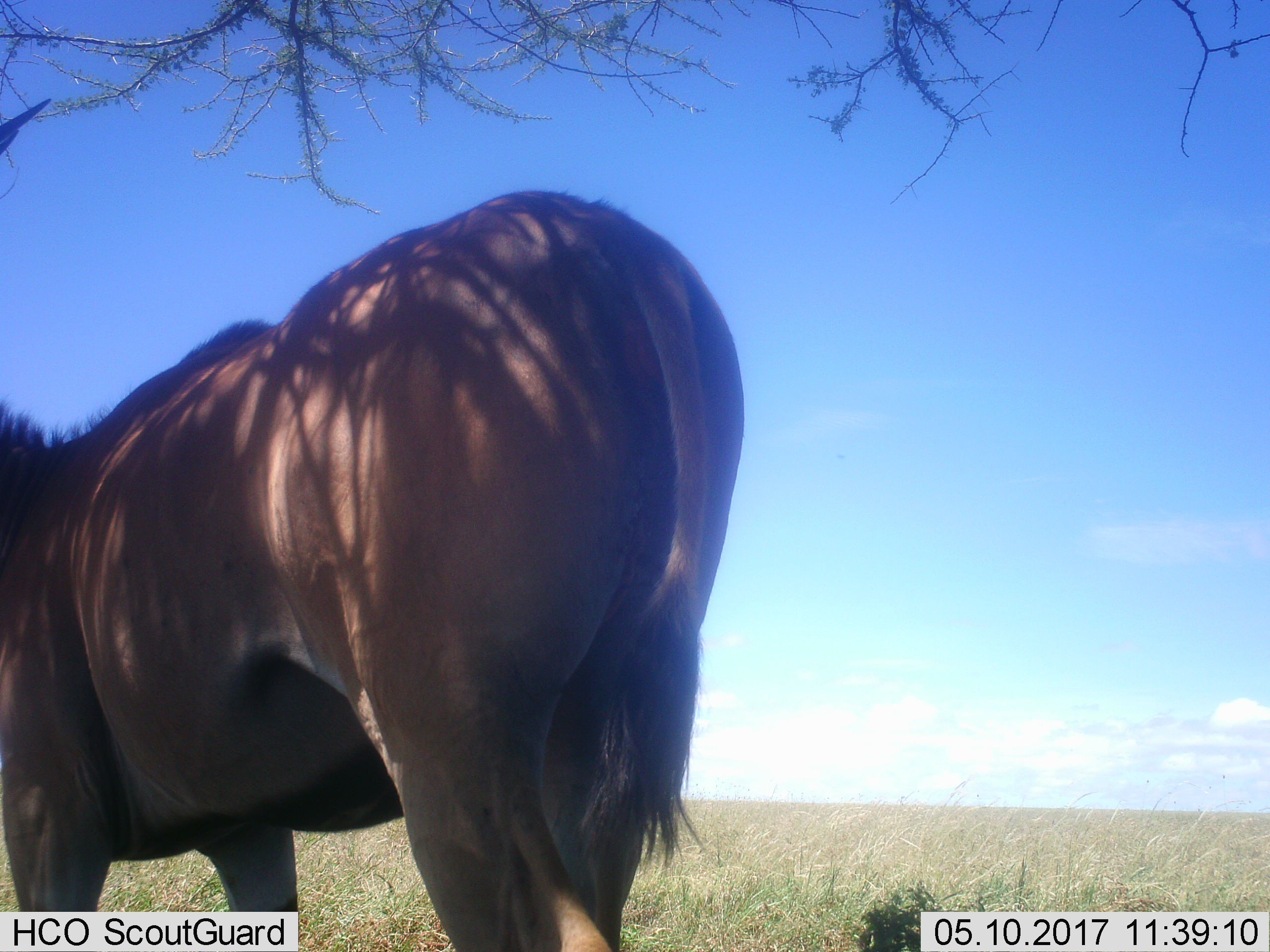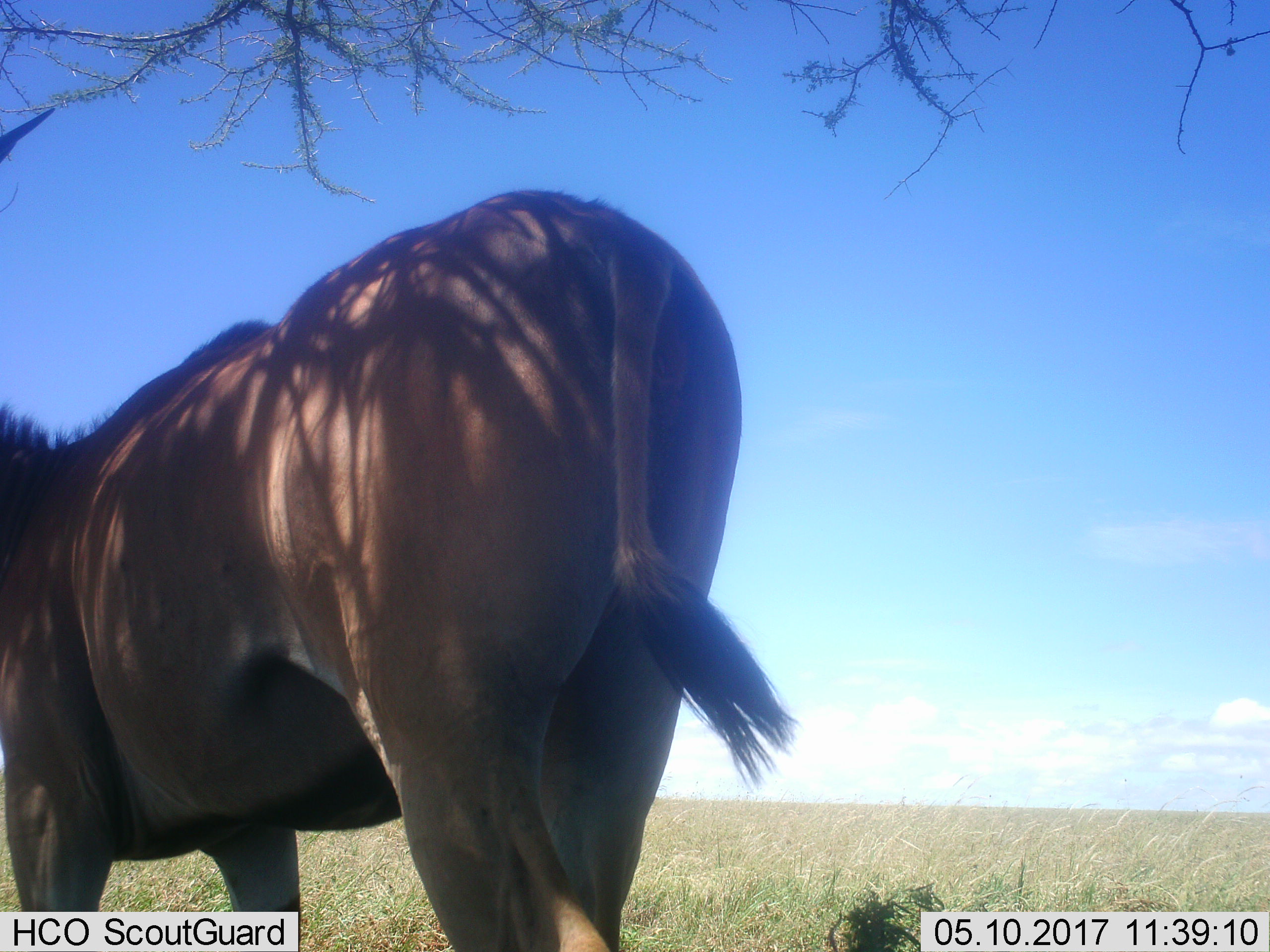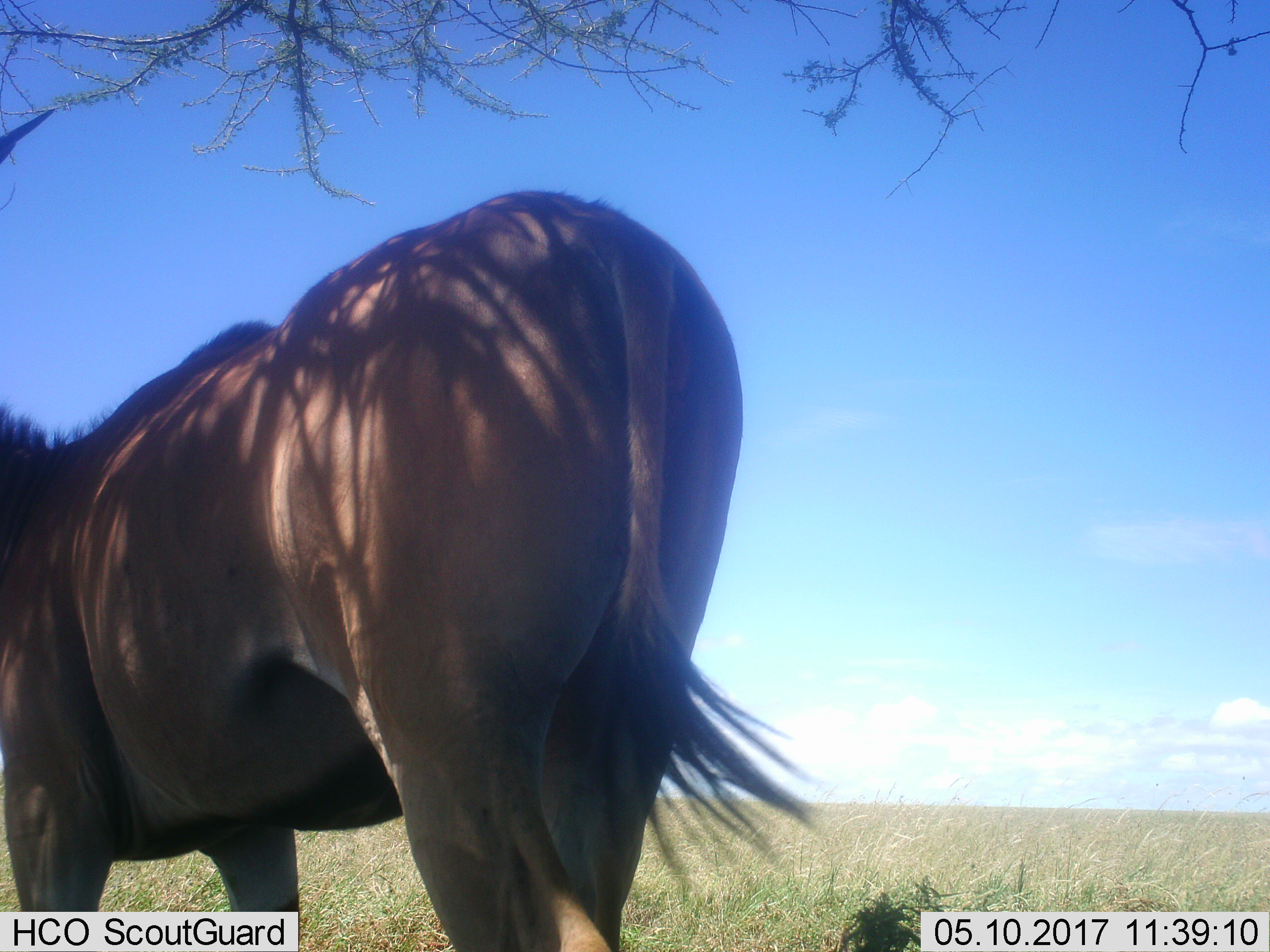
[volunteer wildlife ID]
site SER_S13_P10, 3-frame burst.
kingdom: Animalia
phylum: Chordata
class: Mammalia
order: Artiodactyla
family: Bovidae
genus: Tragelaphus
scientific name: Tragelaphus oryx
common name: eland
Eland (Tragelaphus oryx), count 1. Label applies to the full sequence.